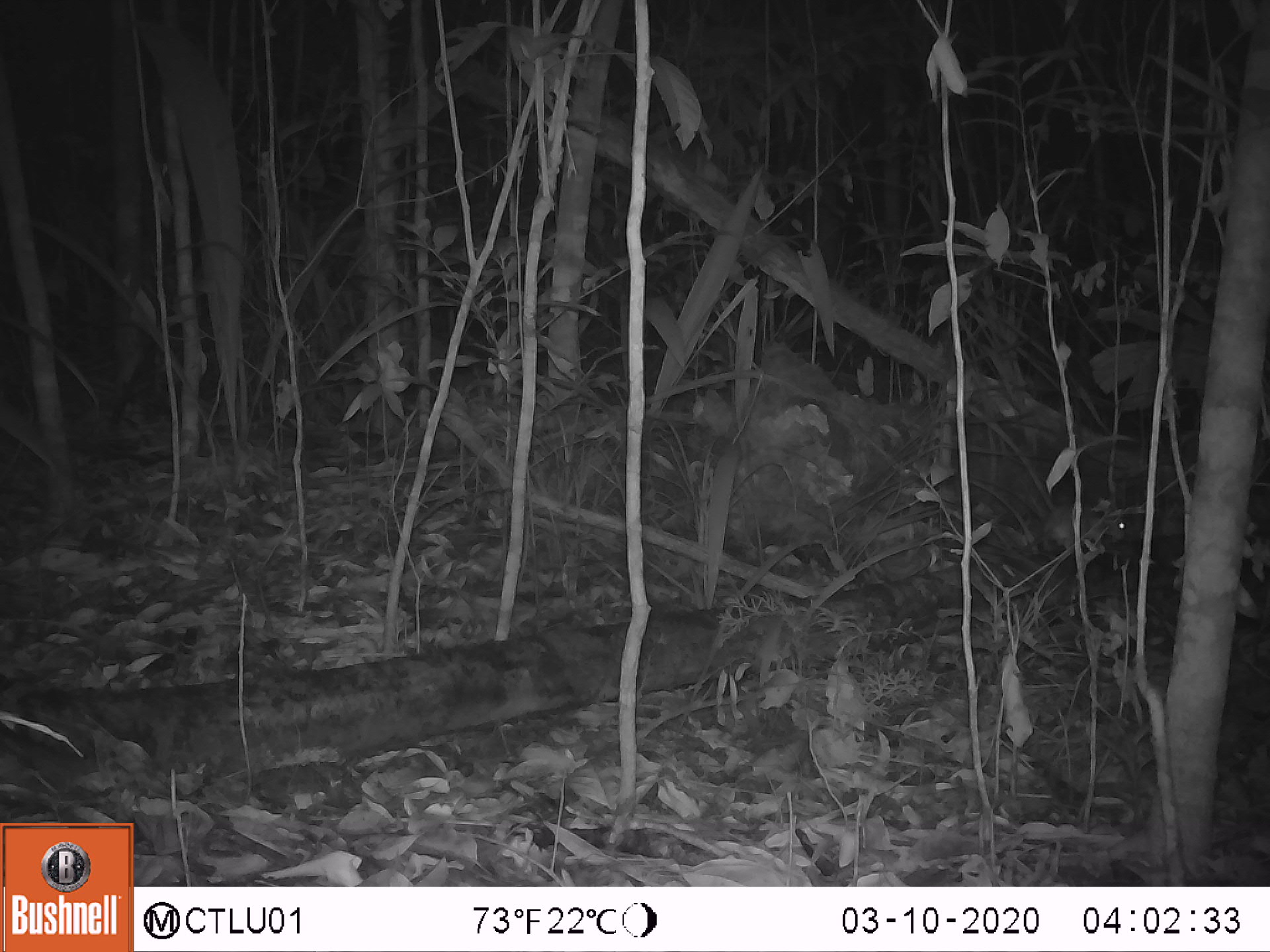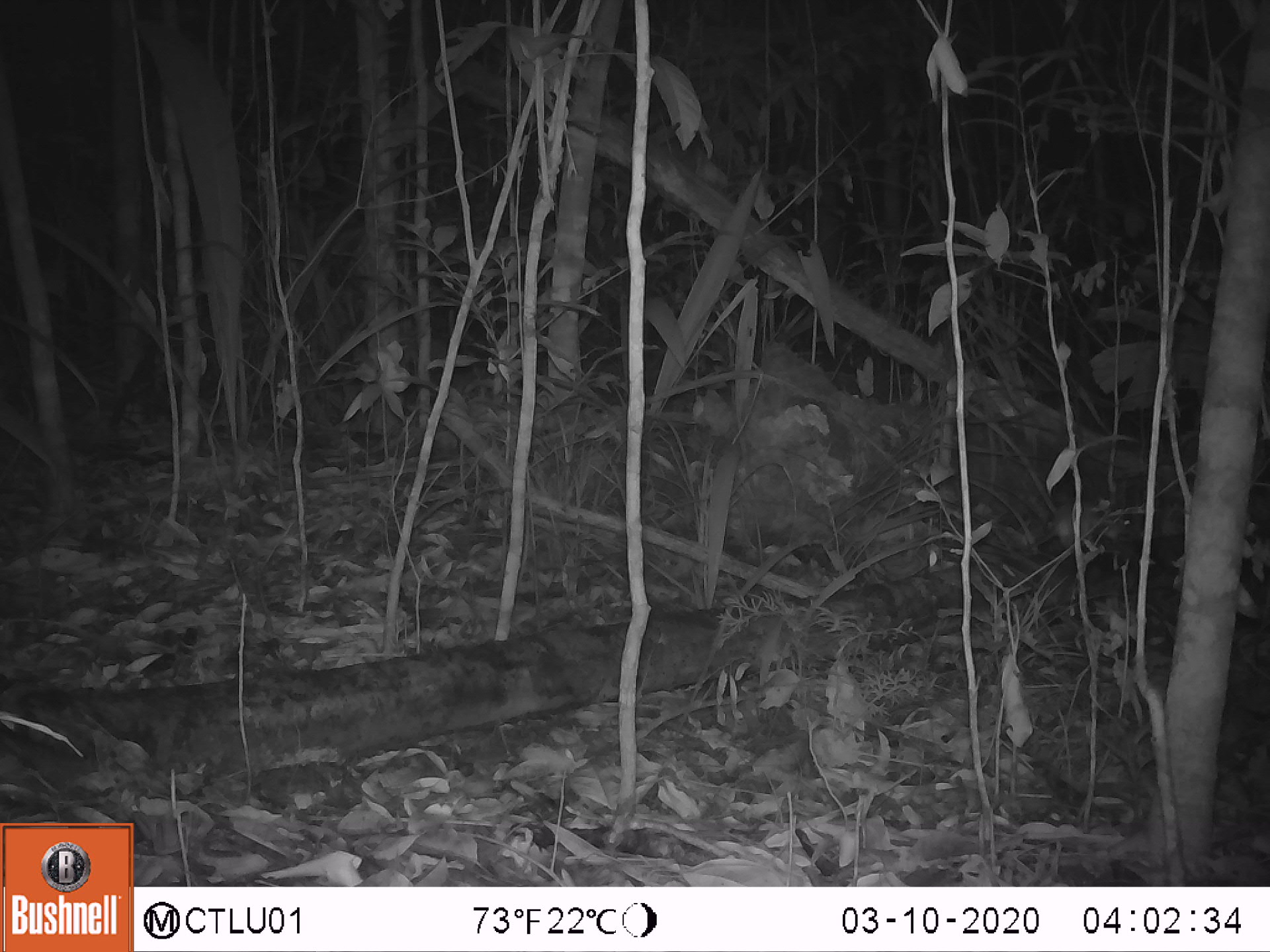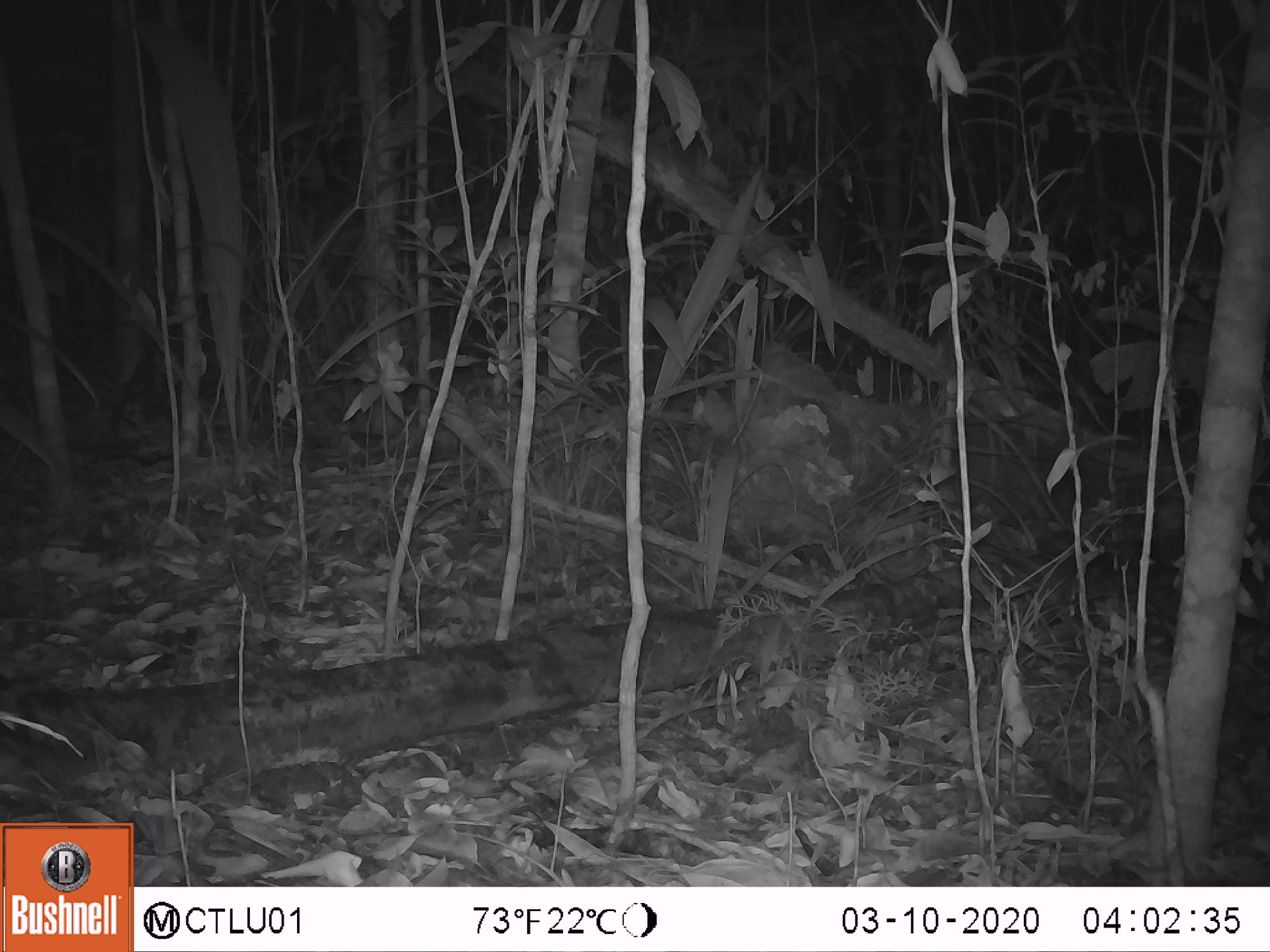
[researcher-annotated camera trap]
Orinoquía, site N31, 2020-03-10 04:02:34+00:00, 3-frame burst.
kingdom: Animalia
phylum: Chordata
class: Mammalia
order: Rodentia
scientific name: Rodentia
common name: rodent